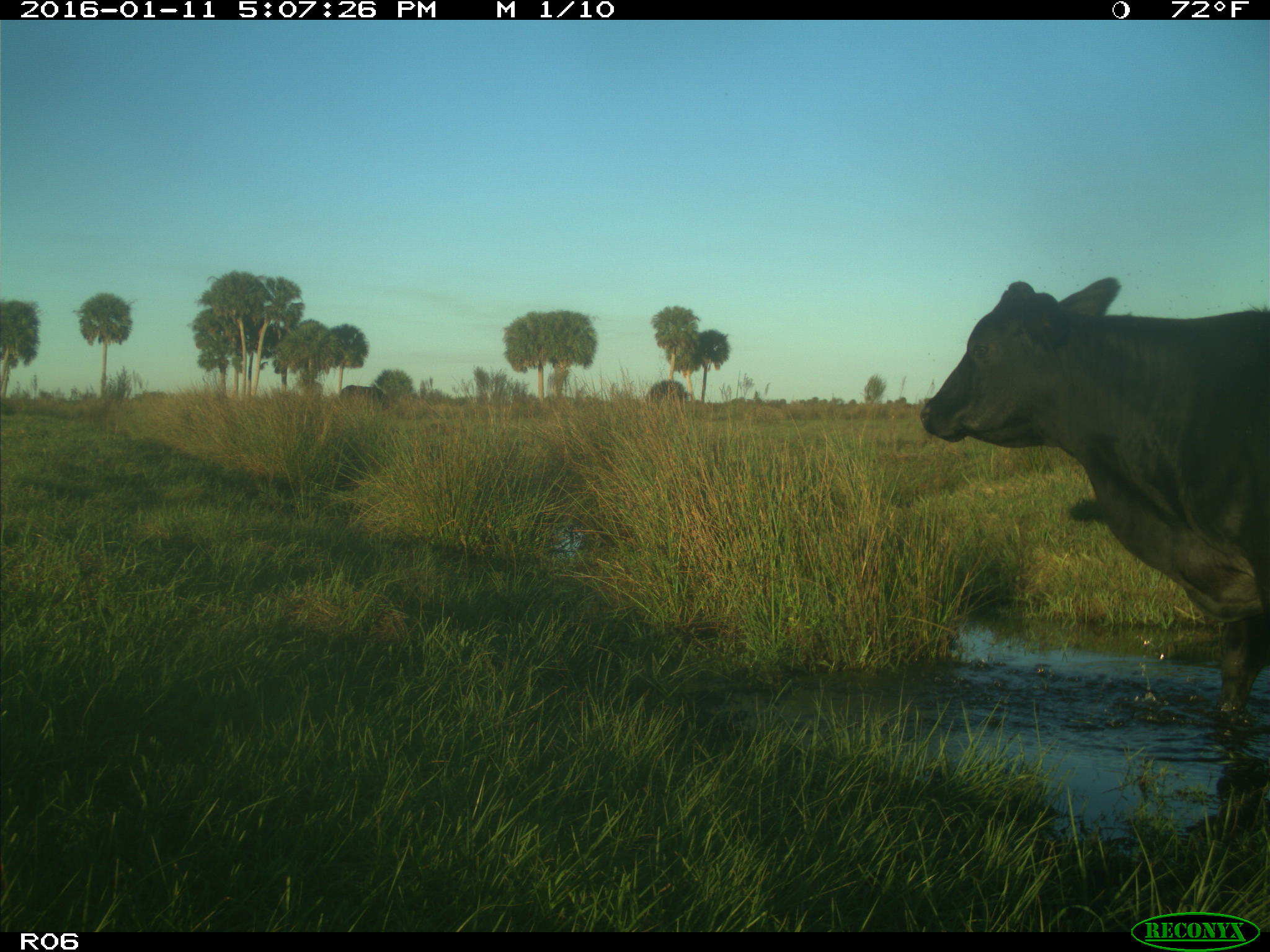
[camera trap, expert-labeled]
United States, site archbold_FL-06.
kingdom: Animalia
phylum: Chordata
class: Mammalia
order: Artiodactyla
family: Bovidae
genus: Bos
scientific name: Bos taurus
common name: domestic cow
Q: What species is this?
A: Bos taurus (domestic cow).